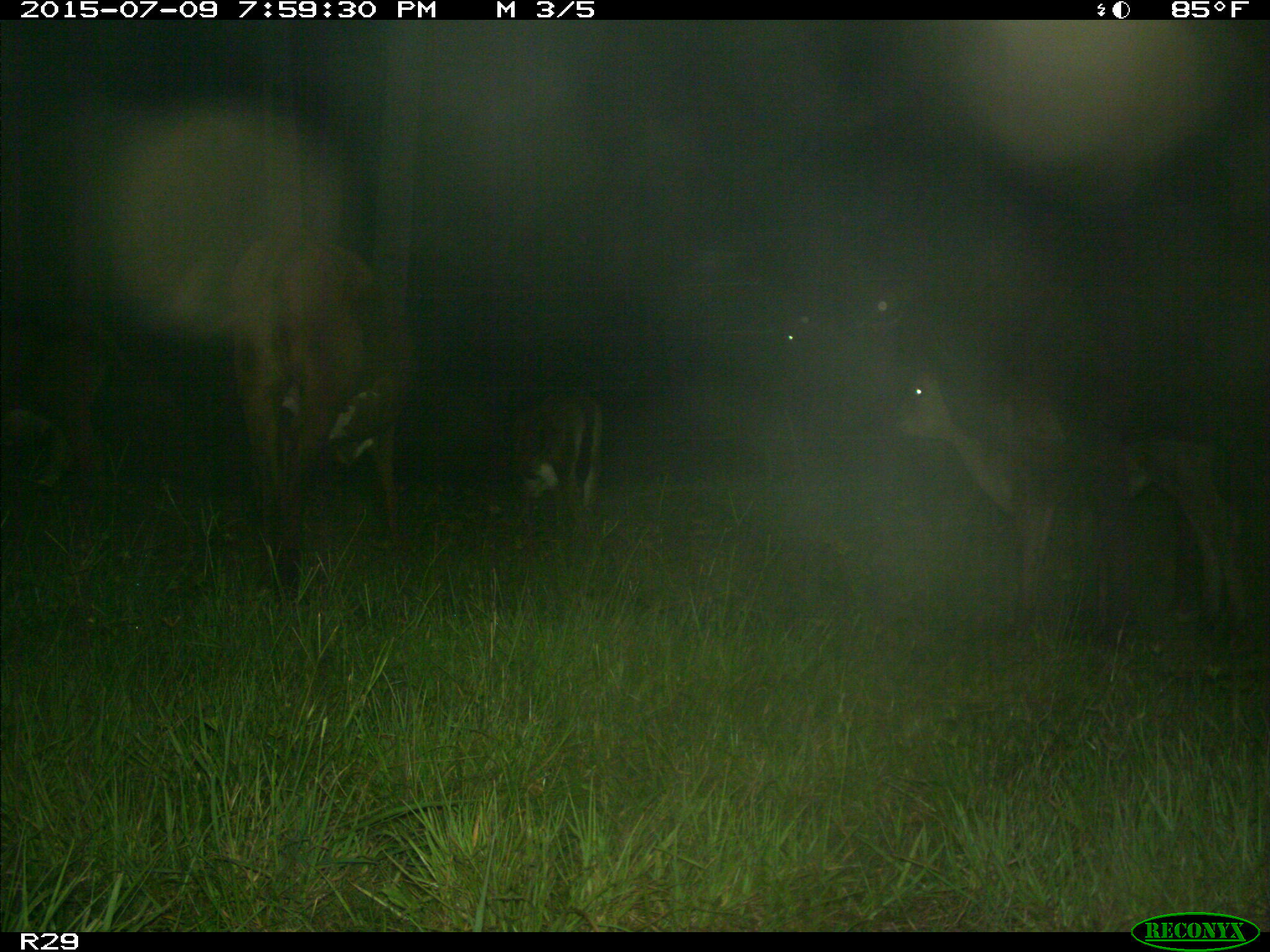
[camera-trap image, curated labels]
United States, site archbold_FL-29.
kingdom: Animalia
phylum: Chordata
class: Mammalia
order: Artiodactyla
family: Bovidae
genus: Bos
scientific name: Bos taurus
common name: domestic cow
Bos taurus (domestic cow).